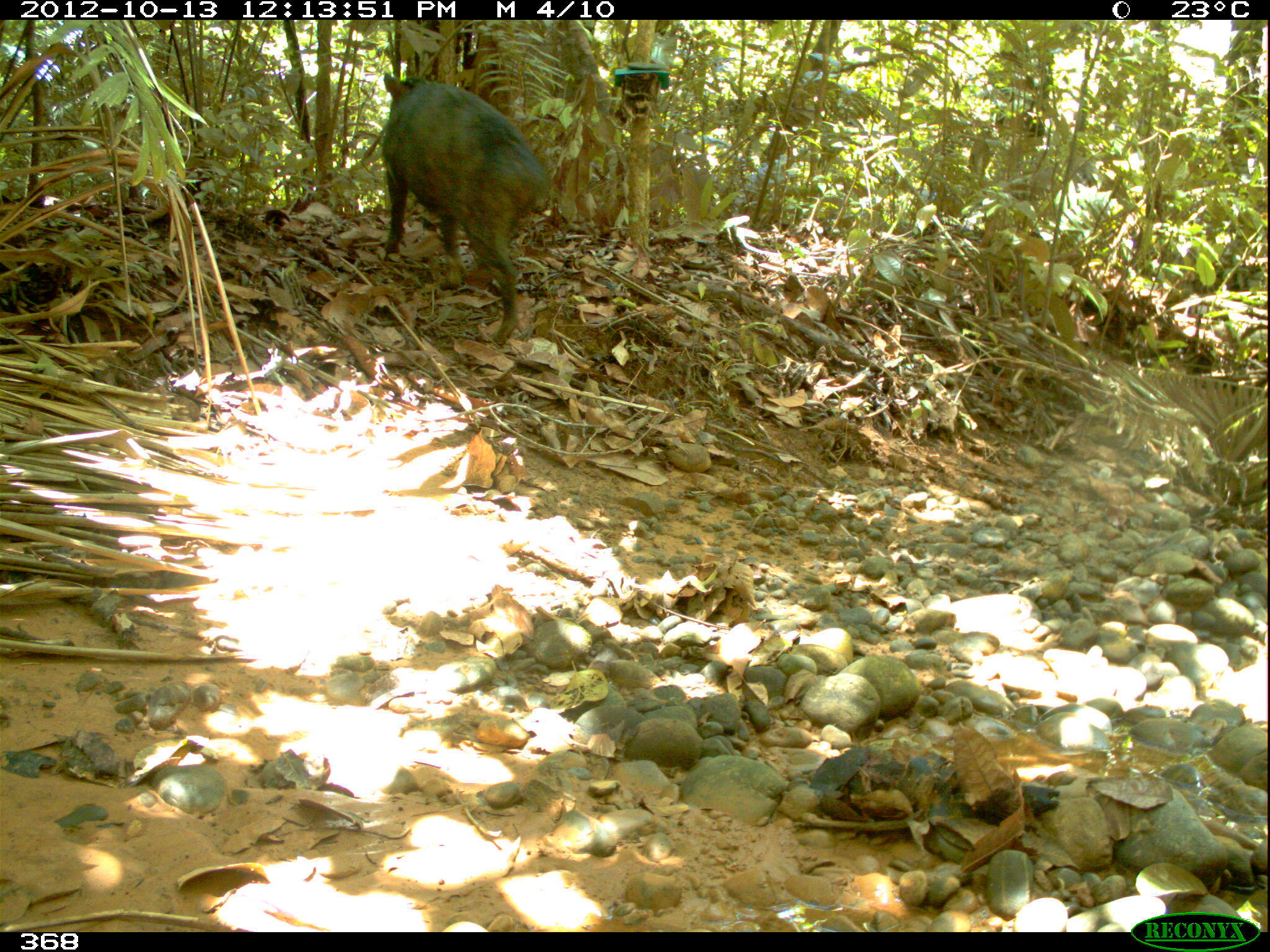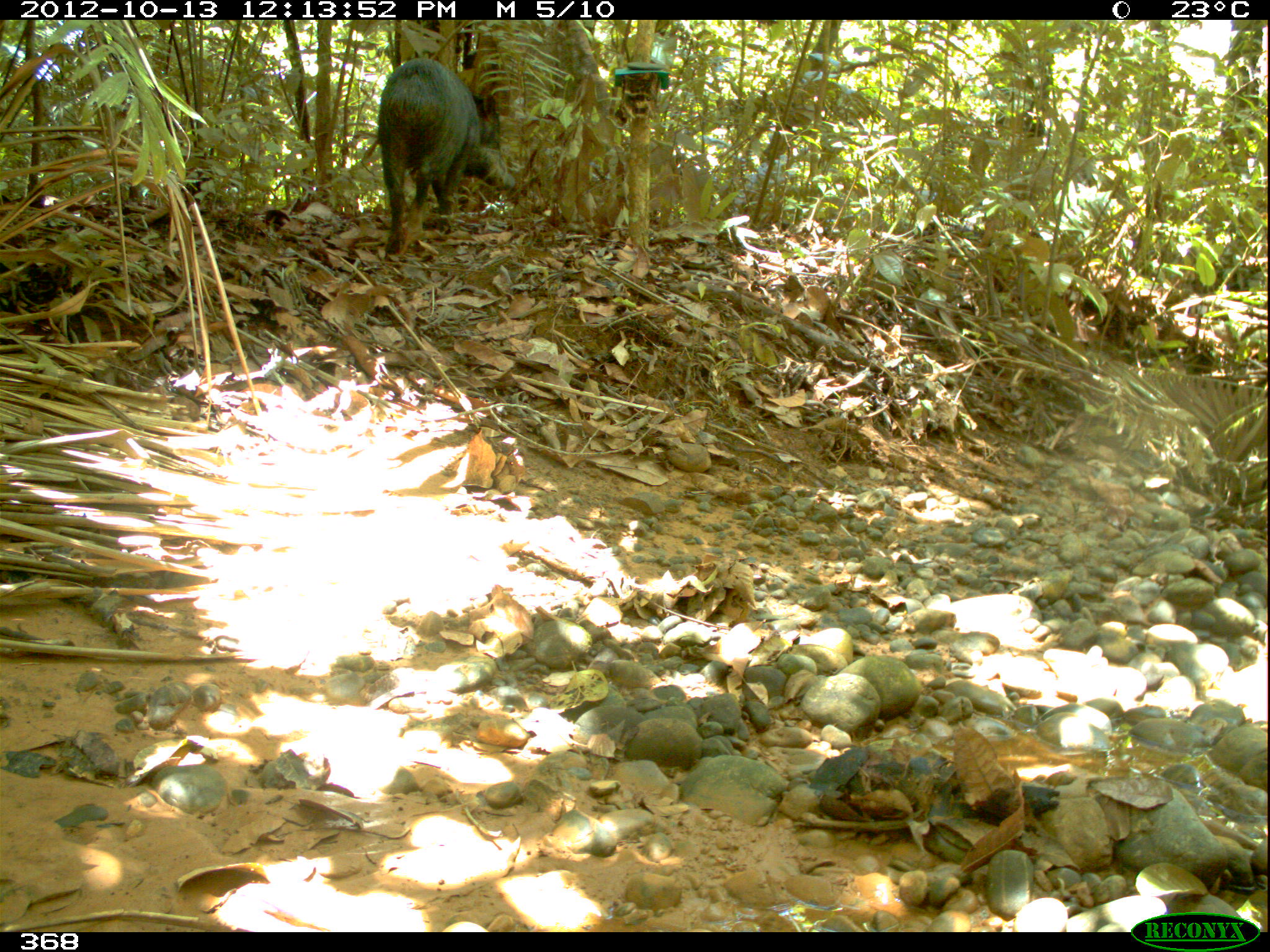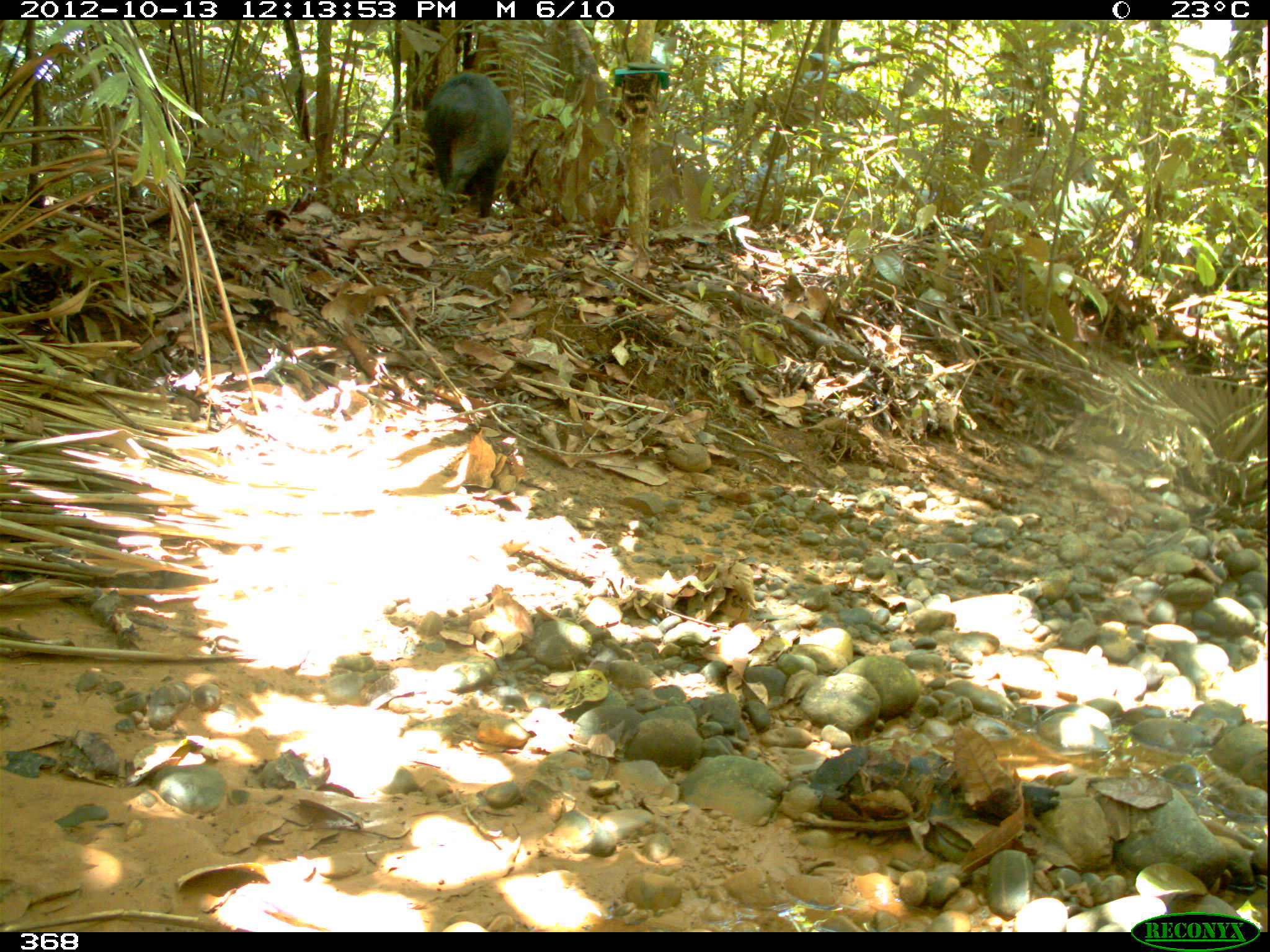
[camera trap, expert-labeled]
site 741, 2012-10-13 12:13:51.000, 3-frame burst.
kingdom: Animalia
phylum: Chordata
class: Mammalia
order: Artiodactyla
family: Tayassuidae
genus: Tayassu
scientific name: Tayassu pecari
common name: white-lipped peccary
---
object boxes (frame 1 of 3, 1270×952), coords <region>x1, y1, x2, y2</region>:
tayassu pecari: <region>379, 70, 546, 345</region>